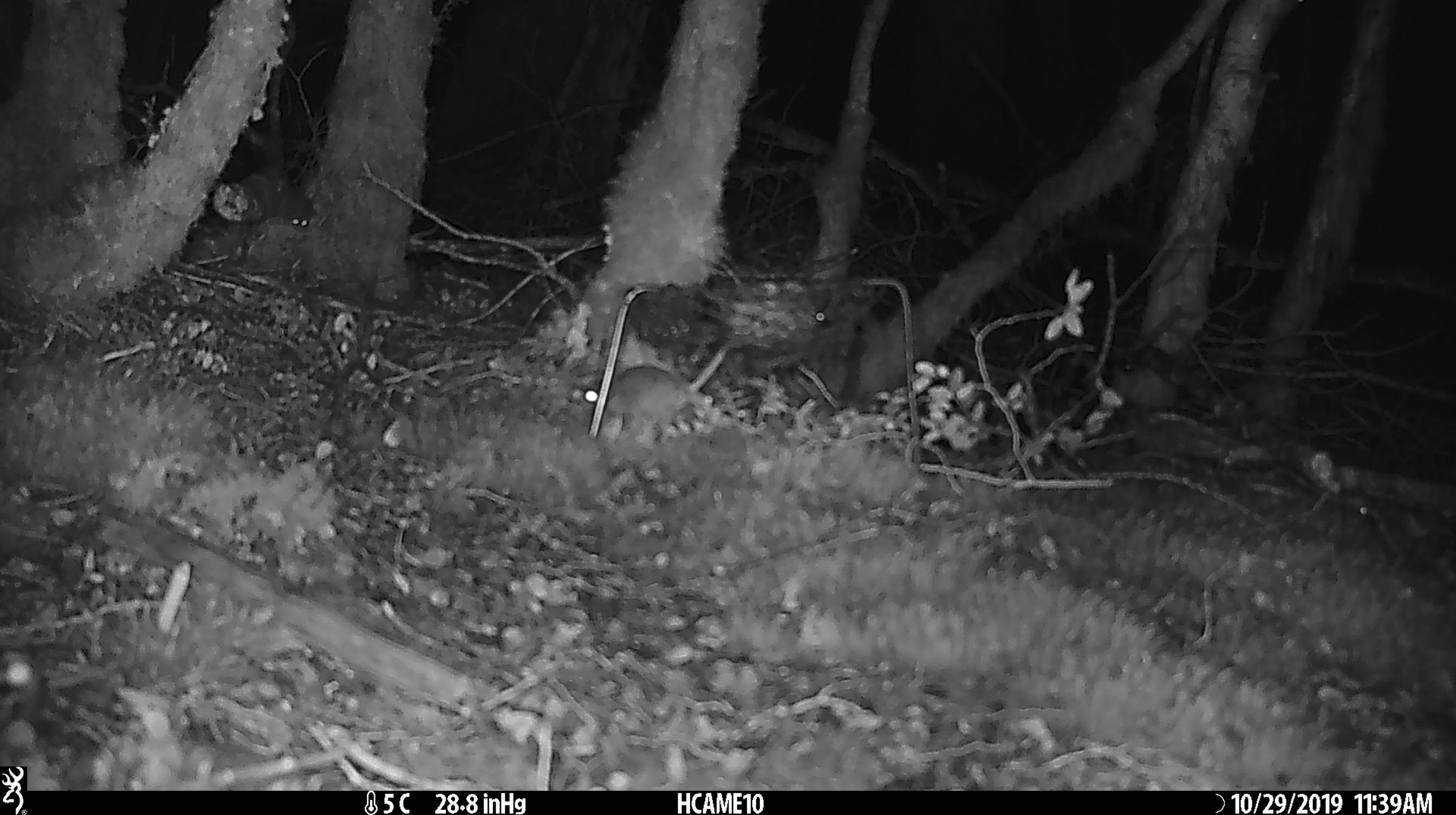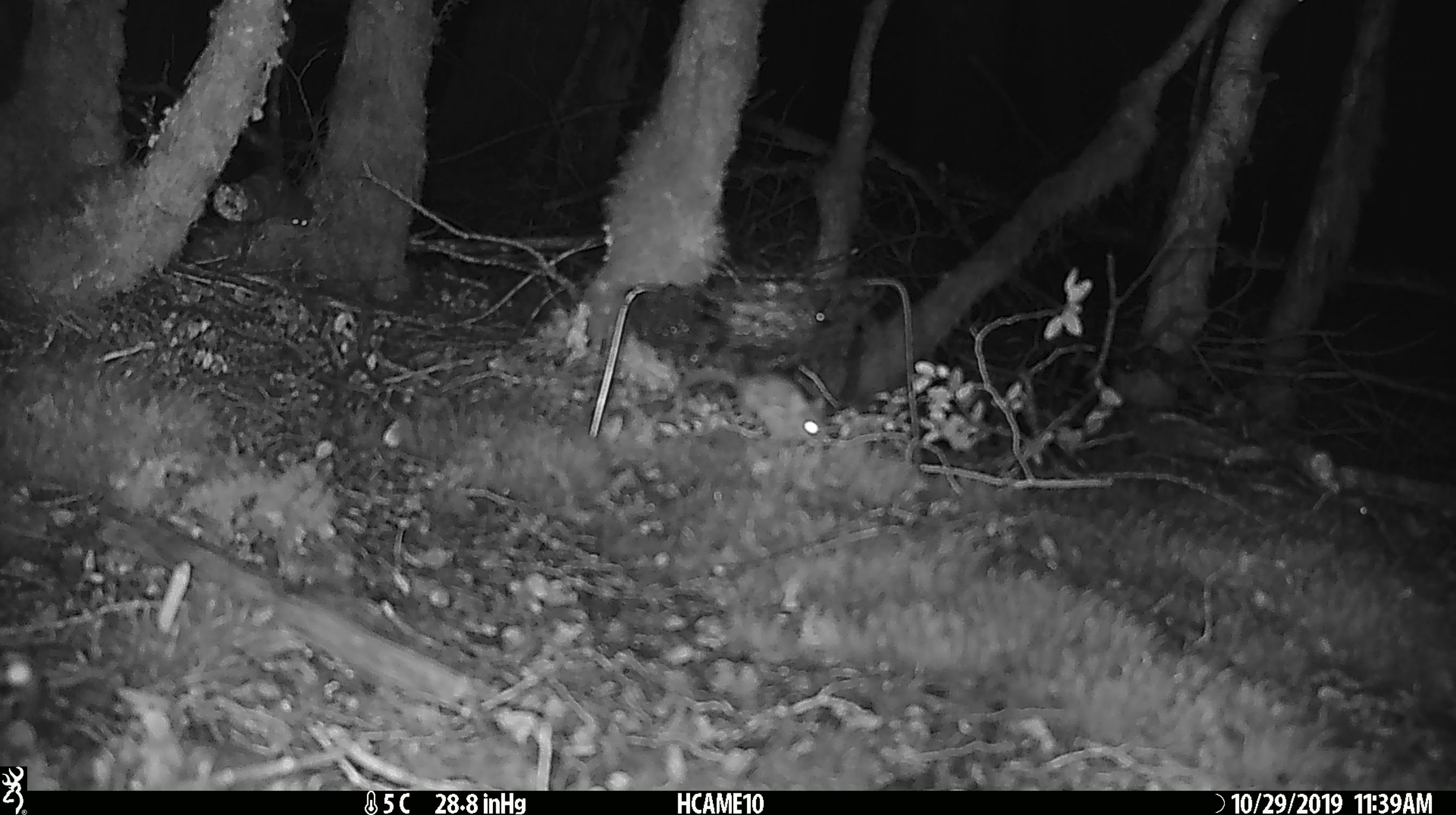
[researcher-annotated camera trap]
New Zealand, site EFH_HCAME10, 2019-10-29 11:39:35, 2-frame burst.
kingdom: Animalia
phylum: Chordata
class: Mammalia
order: Rodentia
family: Muridae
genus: Mus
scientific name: Mus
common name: mouse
Mouse (Mus).